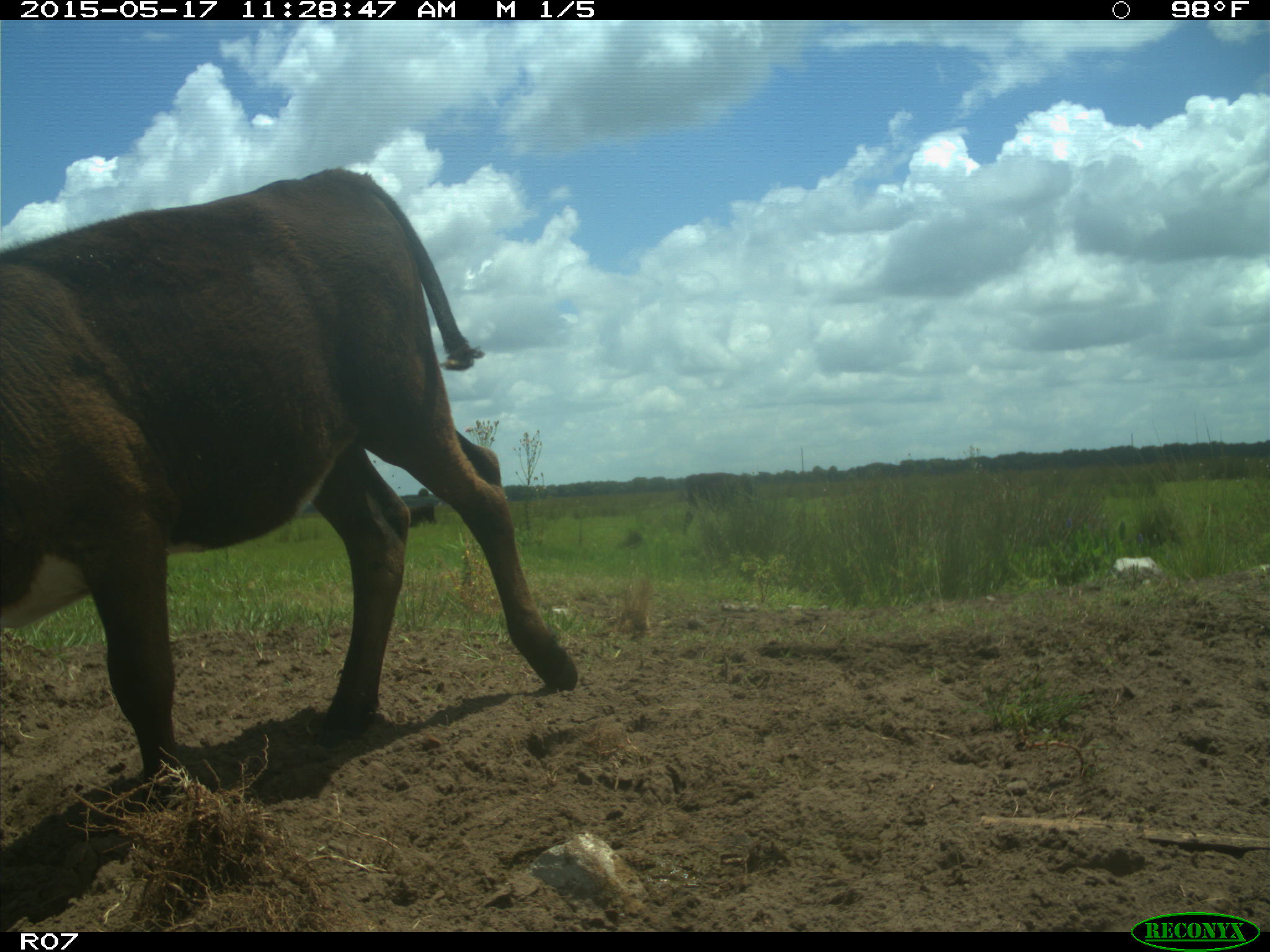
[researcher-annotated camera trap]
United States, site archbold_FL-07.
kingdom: Animalia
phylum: Chordata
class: Mammalia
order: Artiodactyla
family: Bovidae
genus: Bos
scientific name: Bos taurus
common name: domestic cow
Bos taurus (domestic cow).